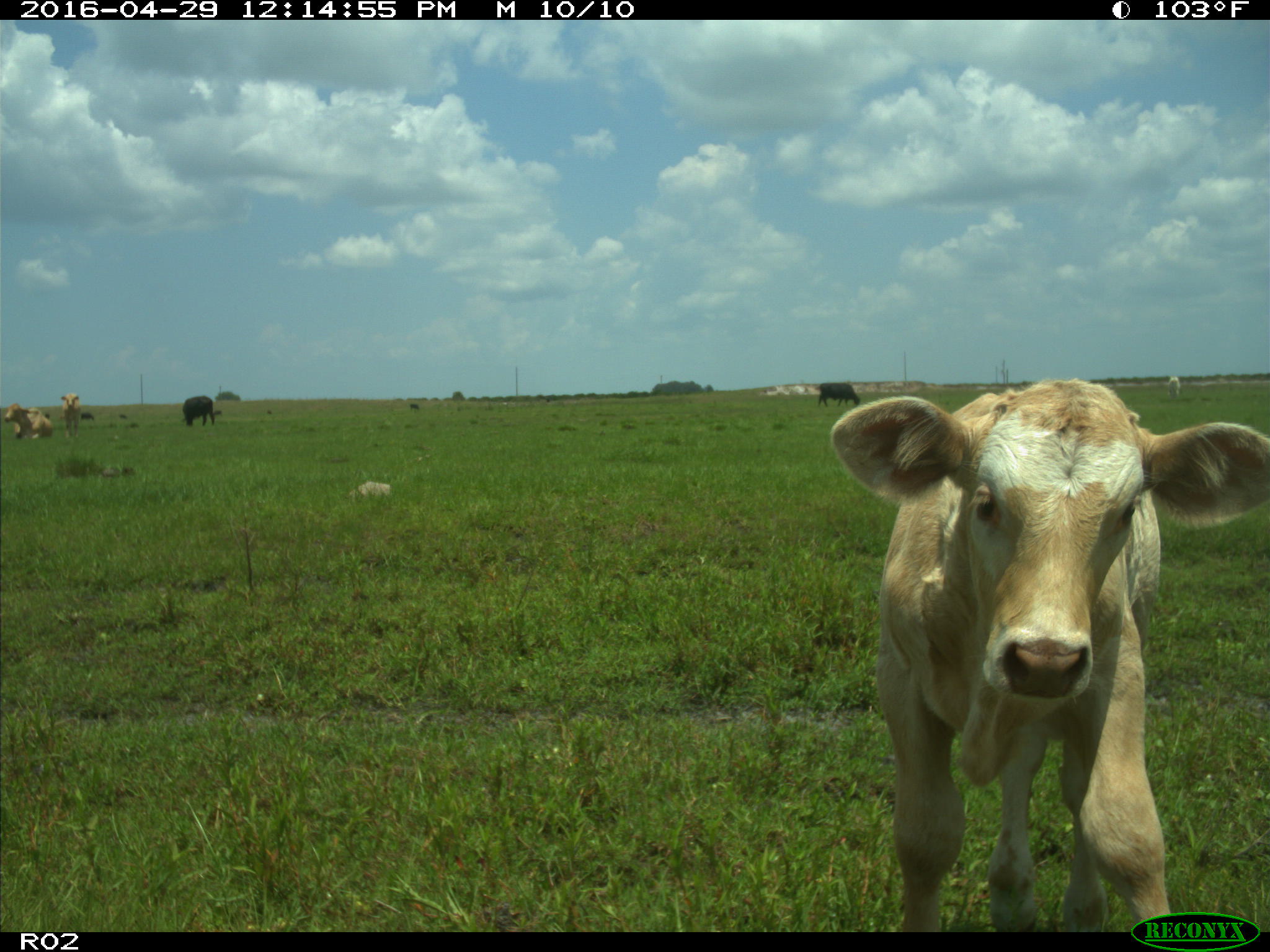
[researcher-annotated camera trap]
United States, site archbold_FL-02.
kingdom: Animalia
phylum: Chordata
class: Mammalia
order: Artiodactyla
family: Bovidae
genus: Bos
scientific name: Bos taurus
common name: domestic cow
Bos taurus (domestic cow).